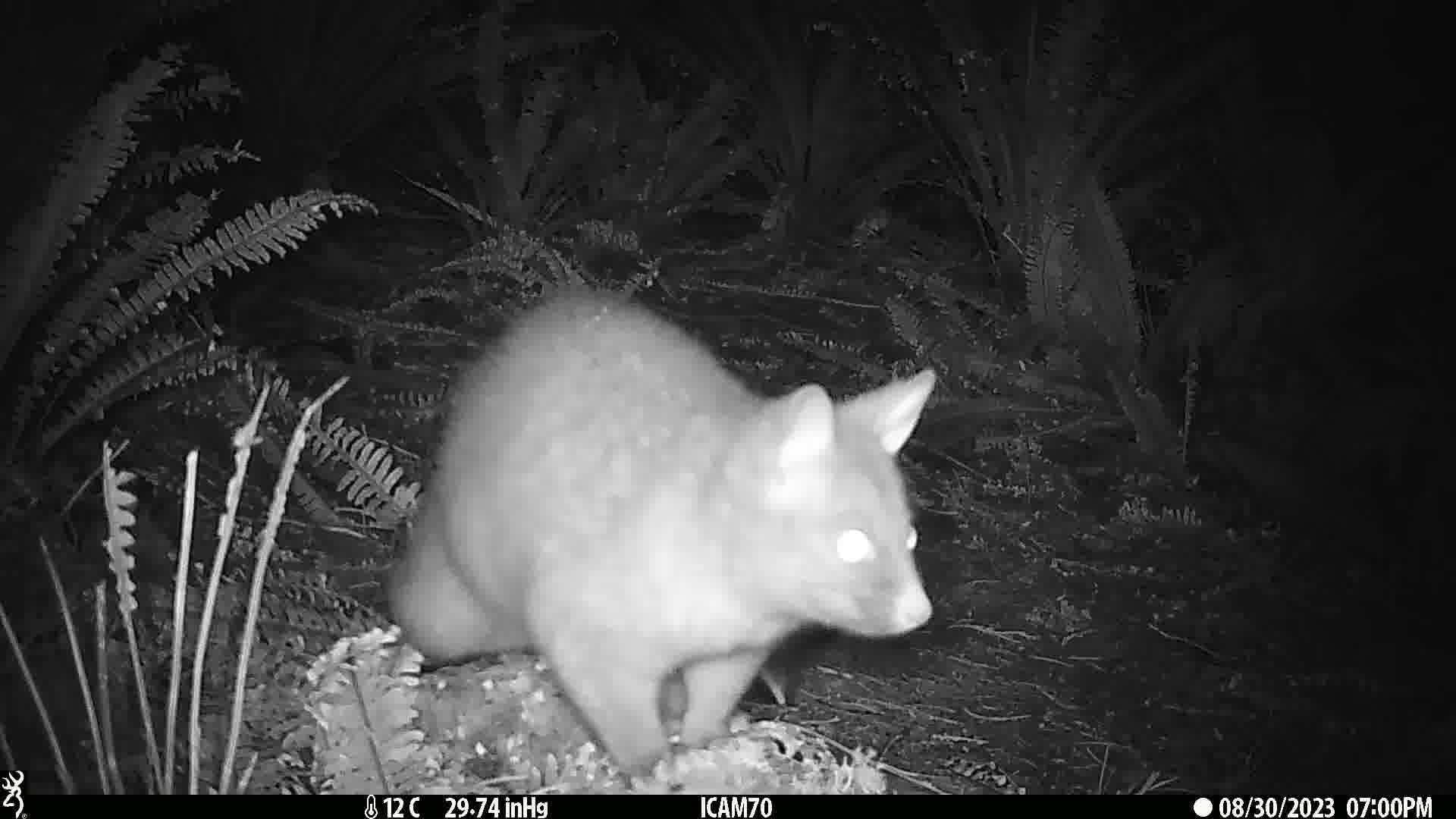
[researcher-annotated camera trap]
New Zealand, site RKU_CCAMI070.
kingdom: Animalia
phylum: Chordata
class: Mammalia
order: Diprotodontia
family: Phalangeridae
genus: Trichosurus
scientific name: Trichosurus vulpecula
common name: common brushtail possum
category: possum